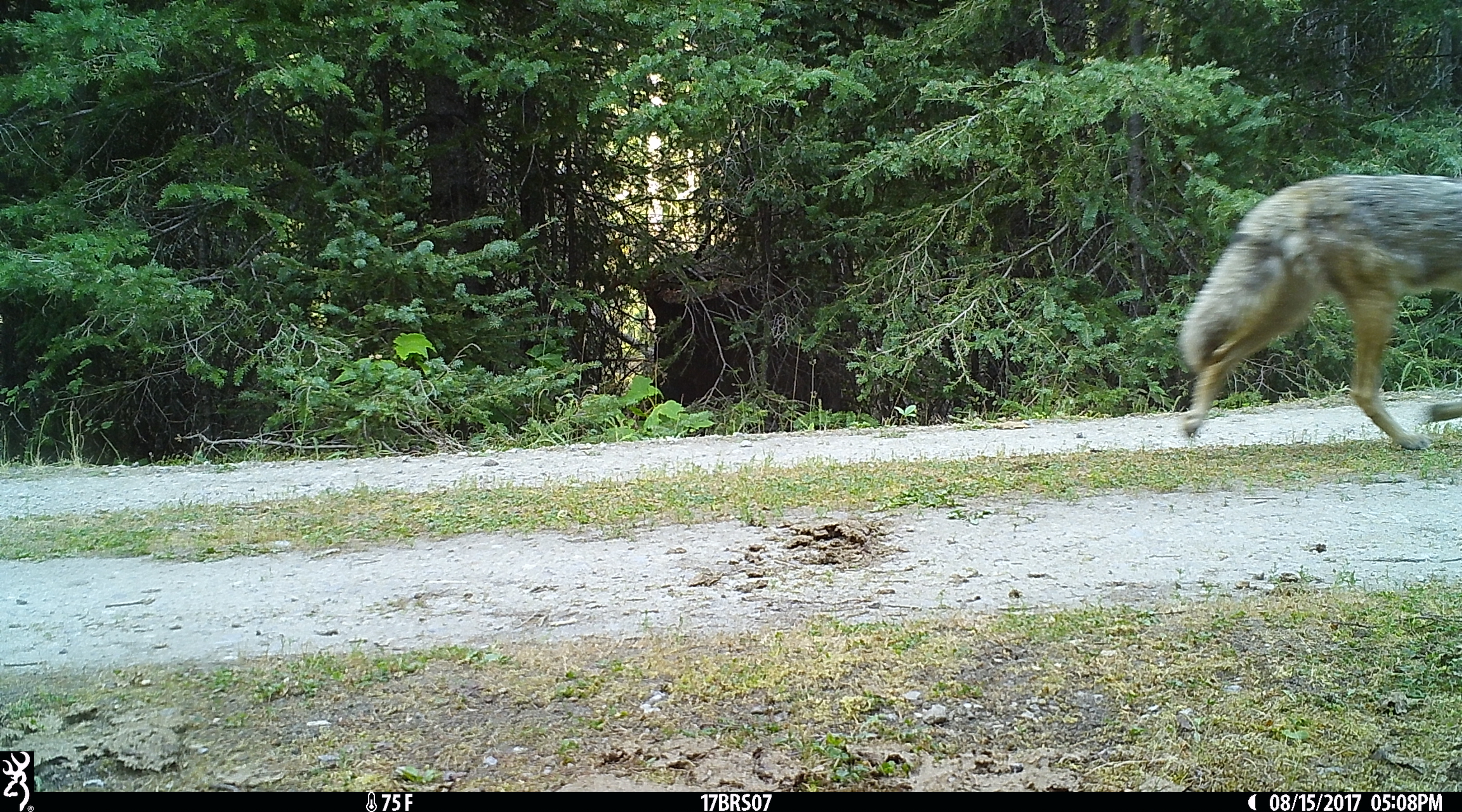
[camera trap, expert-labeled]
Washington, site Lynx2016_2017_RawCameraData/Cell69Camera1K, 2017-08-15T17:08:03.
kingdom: Animalia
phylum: Chordata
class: Mammalia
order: Carnivora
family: Canidae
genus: Canis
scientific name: Canis latrans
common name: coyote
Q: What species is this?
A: Canis latrans (coyote).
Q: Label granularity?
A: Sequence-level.